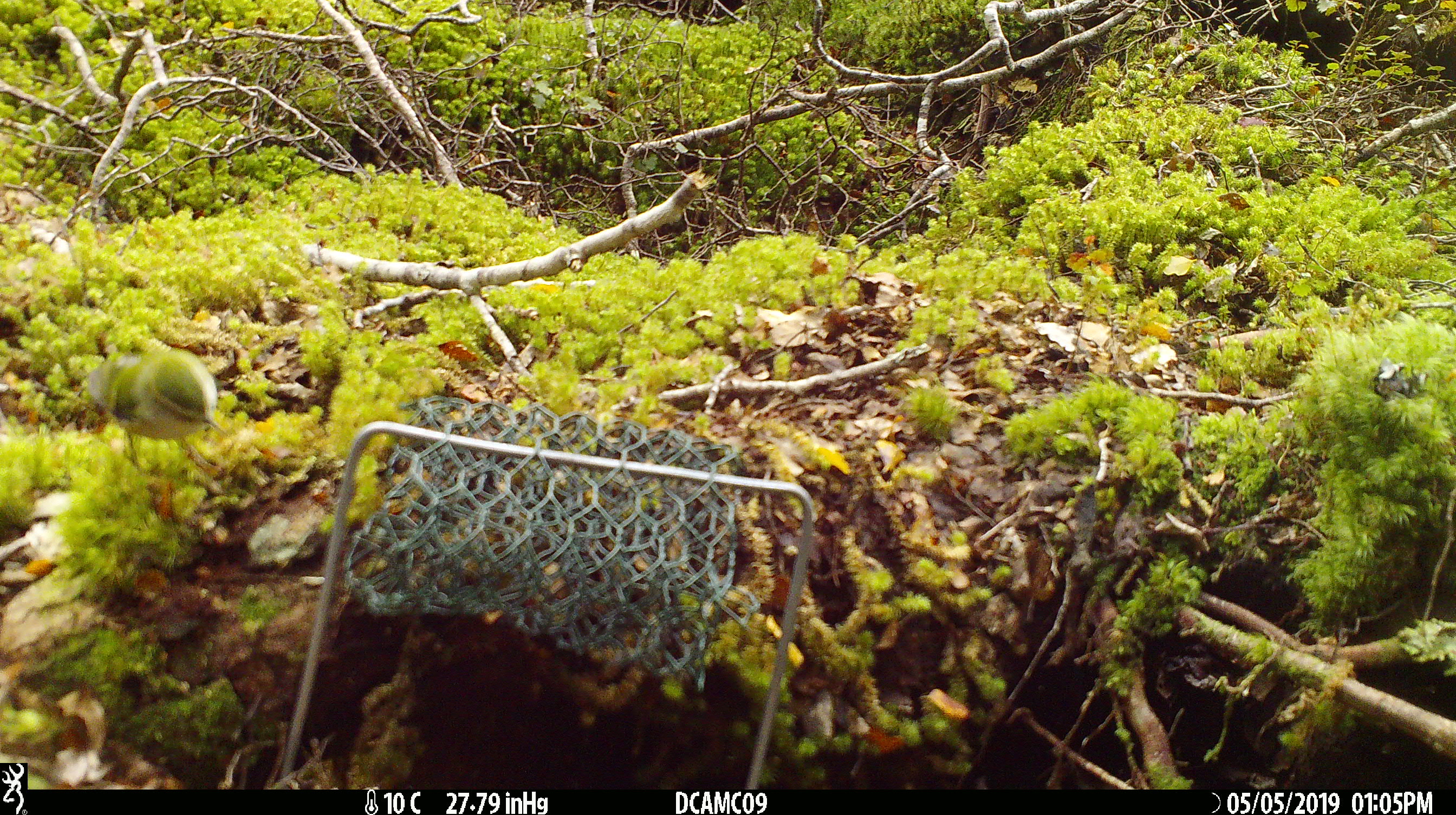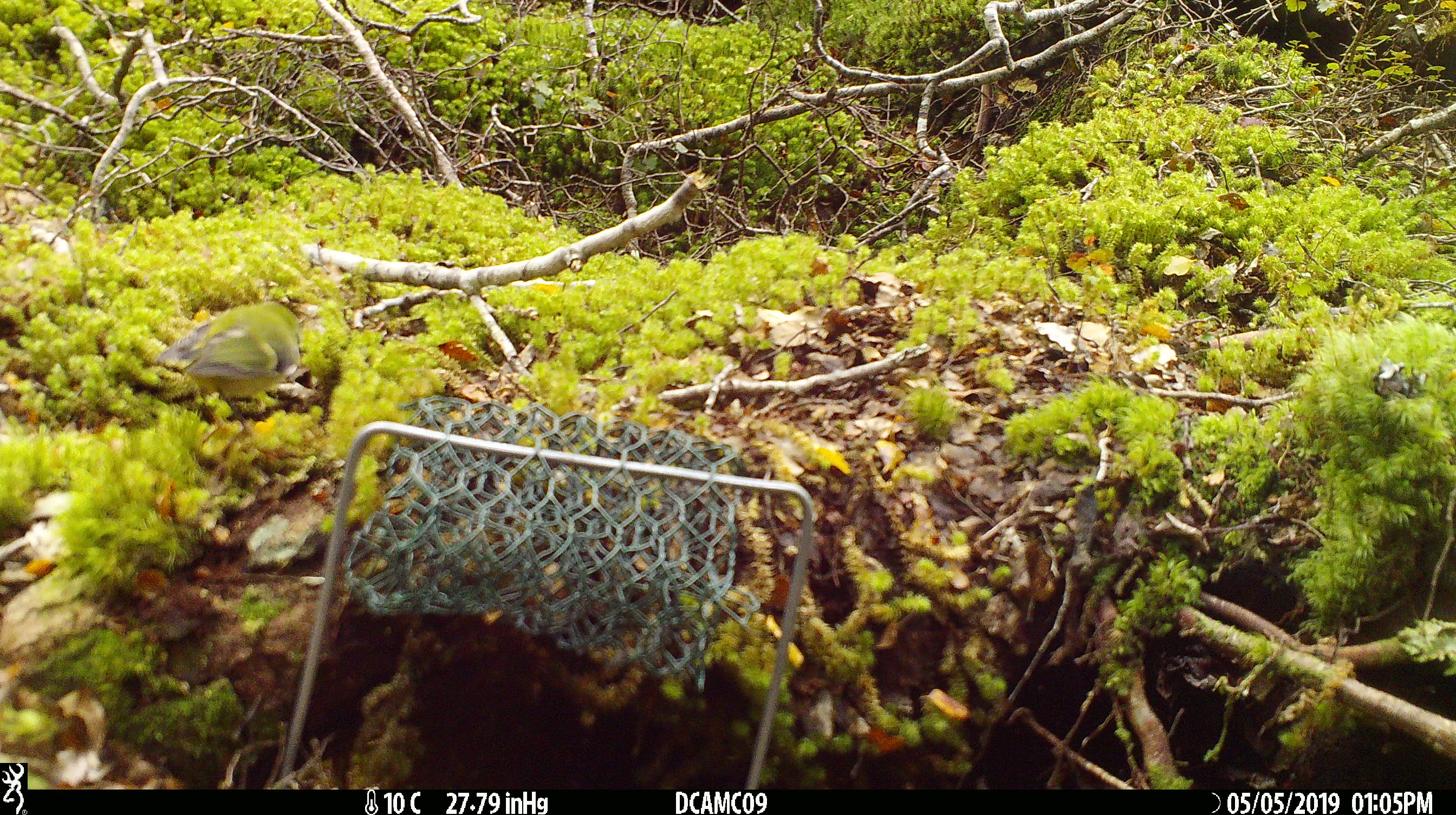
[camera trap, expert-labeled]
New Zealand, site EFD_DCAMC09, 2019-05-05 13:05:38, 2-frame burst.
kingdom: Animalia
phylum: Chordata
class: Aves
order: Passeriformes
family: Acanthisittidae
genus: Acanthisitta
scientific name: Acanthisitta chloris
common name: rifleman